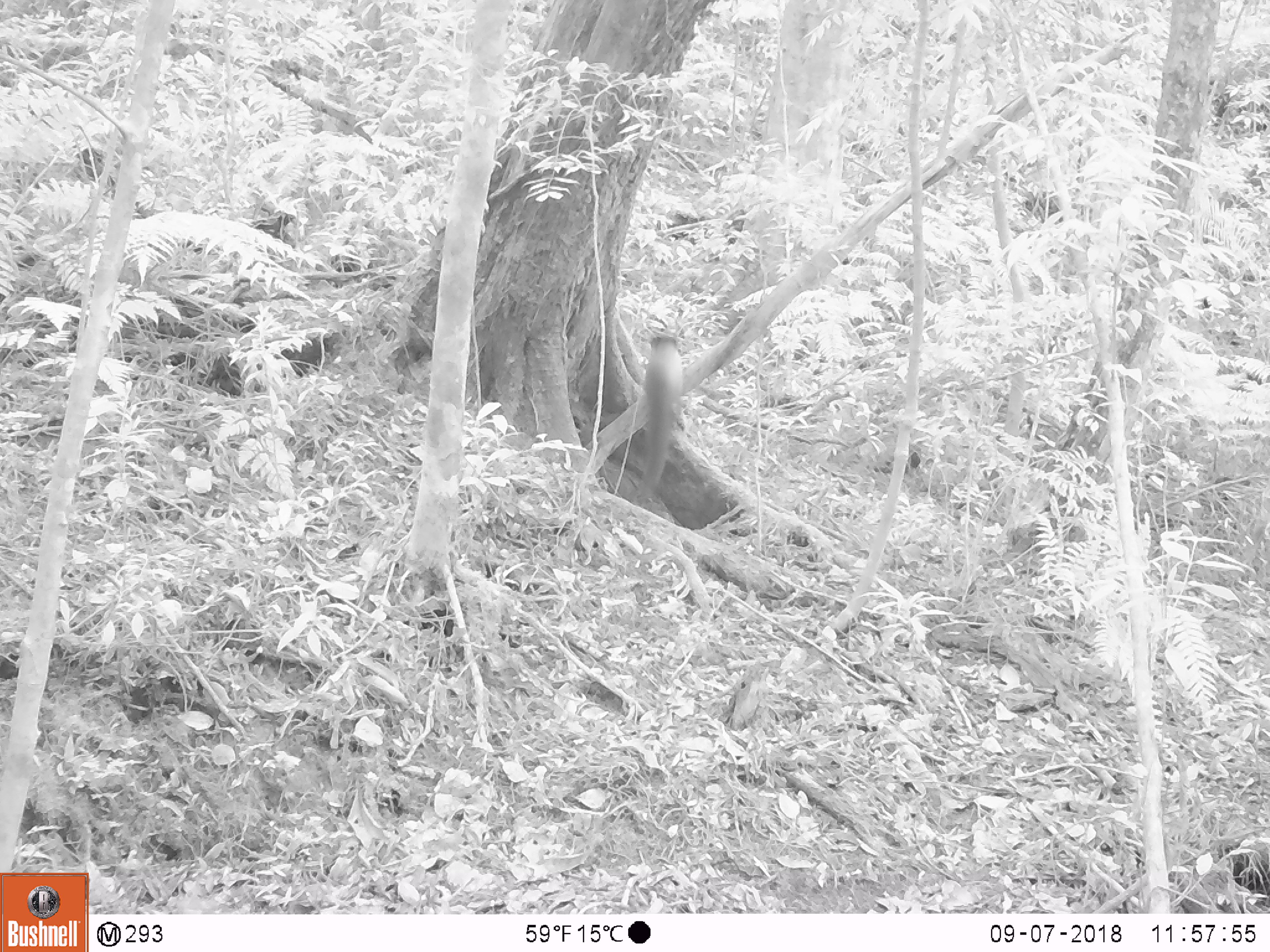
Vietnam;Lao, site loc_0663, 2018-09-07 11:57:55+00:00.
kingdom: Animalia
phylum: Chordata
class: Mammalia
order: Carnivora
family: Mustelidae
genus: Martes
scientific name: Martes flavigula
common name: yellow-throated marten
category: yellow throated marten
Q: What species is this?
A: Yellow throated marten (yellow-throated marten) (Martes flavigula).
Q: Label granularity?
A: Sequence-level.